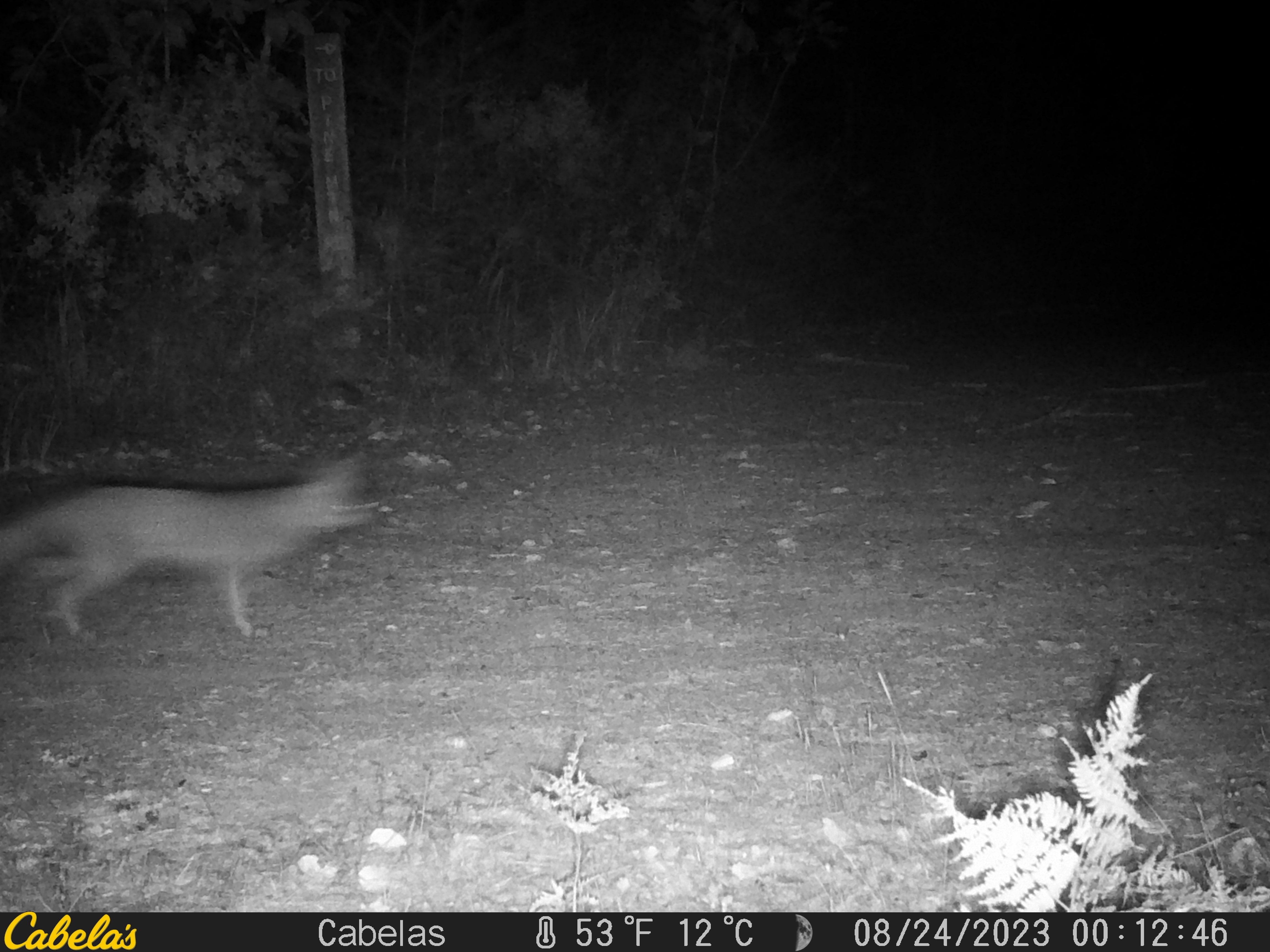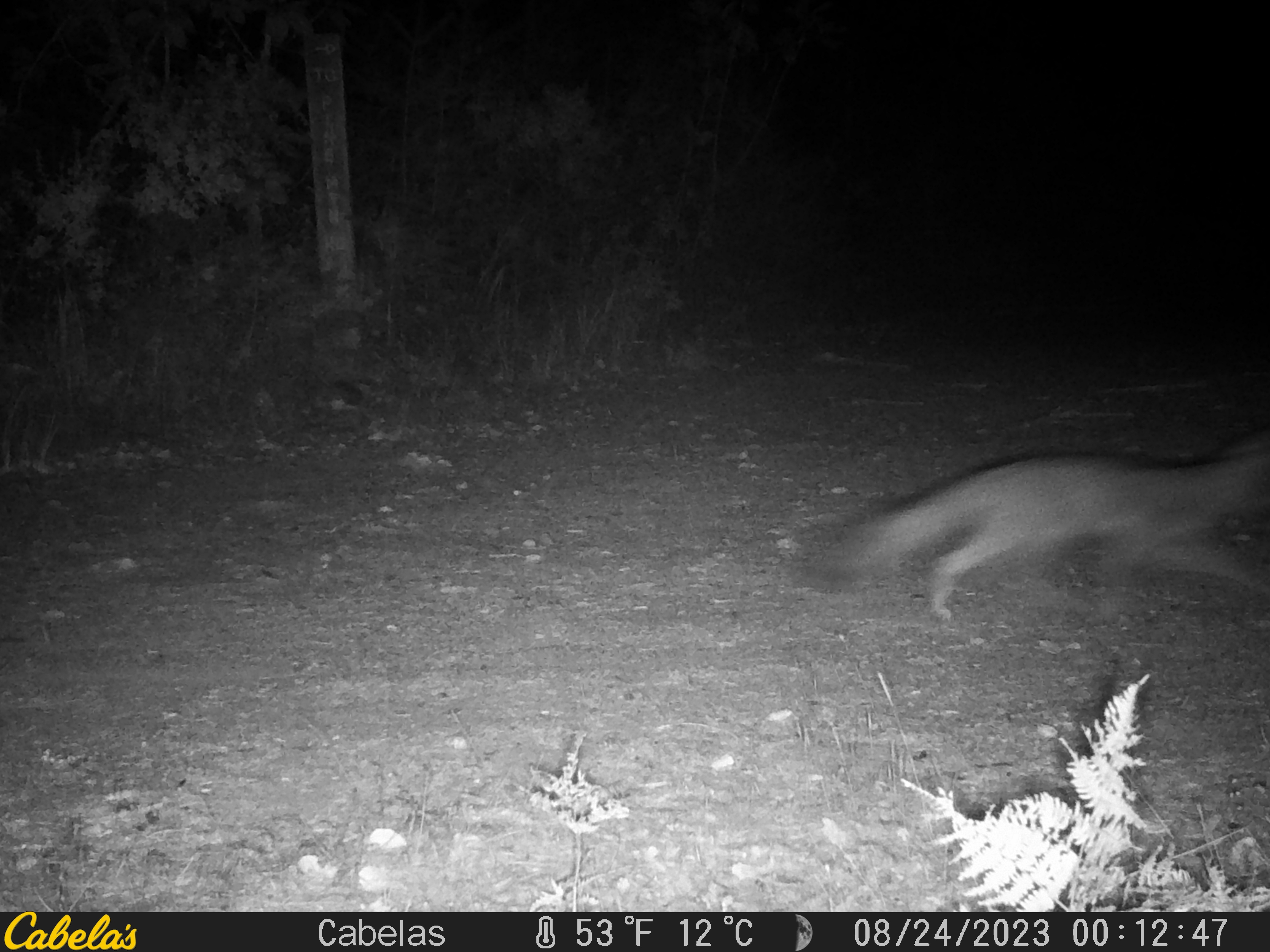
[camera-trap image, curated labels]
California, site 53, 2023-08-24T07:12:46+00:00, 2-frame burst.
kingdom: Animalia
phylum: Chordata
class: Mammalia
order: Carnivora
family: Canidae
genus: Urocyon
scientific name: Urocyon cinereoargenteus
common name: gray fox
Gray fox (Urocyon cinereoargenteus).